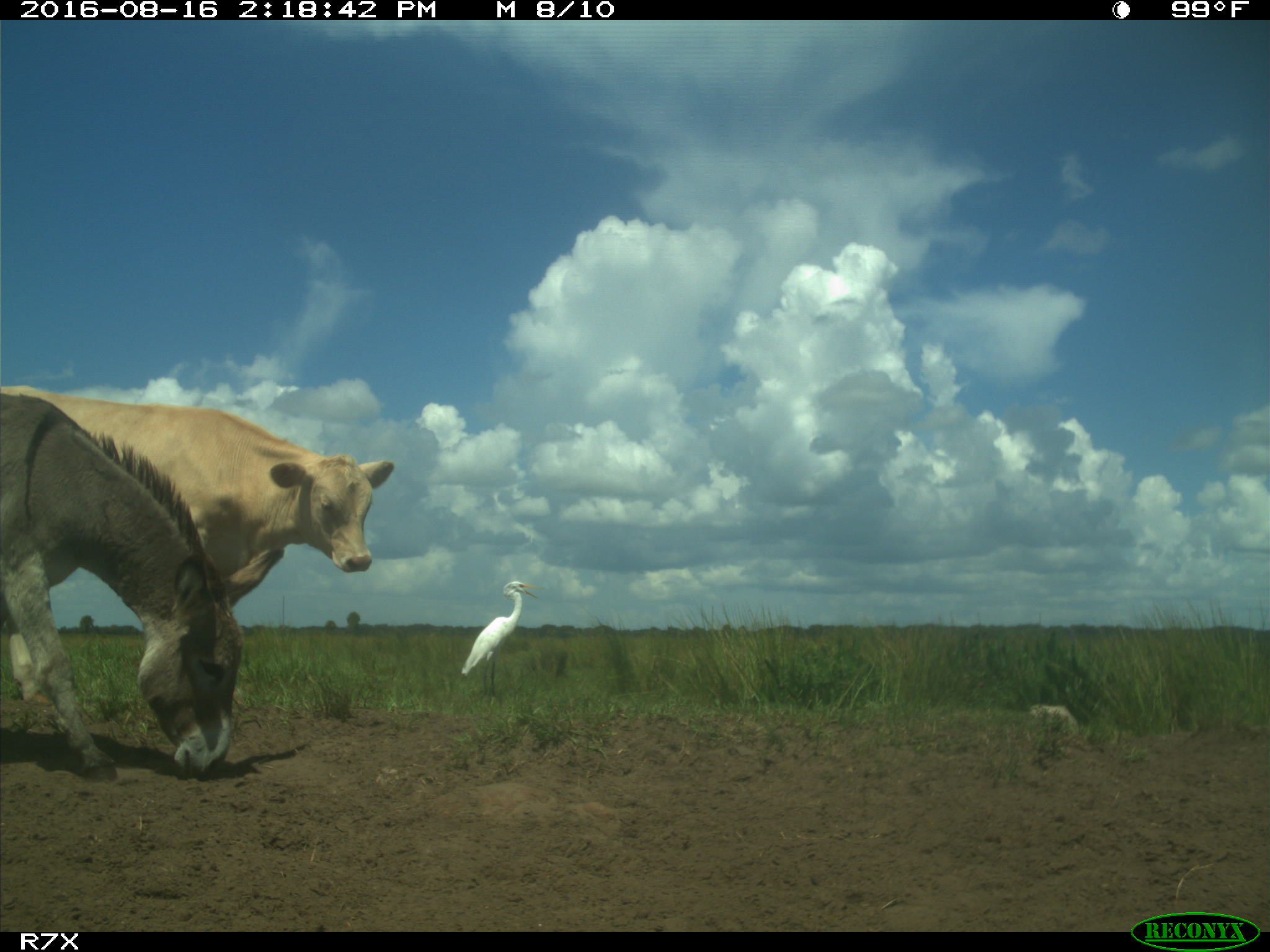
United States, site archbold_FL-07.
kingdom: Animalia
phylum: Chordata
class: Mammalia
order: Artiodactyla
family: Bovidae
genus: Bos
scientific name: Bos taurus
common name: domestic cow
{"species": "Bos taurus (domestic cow)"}